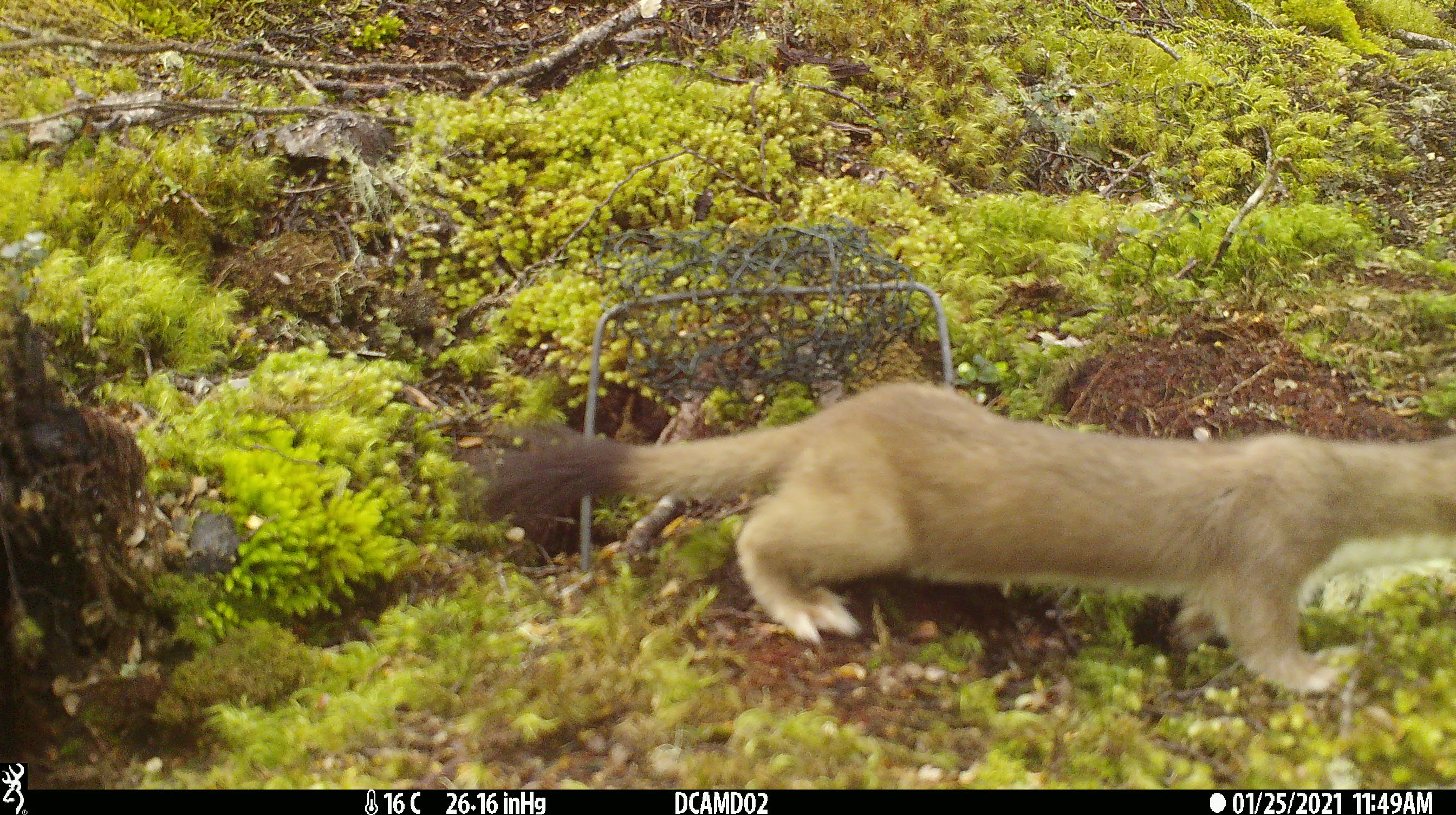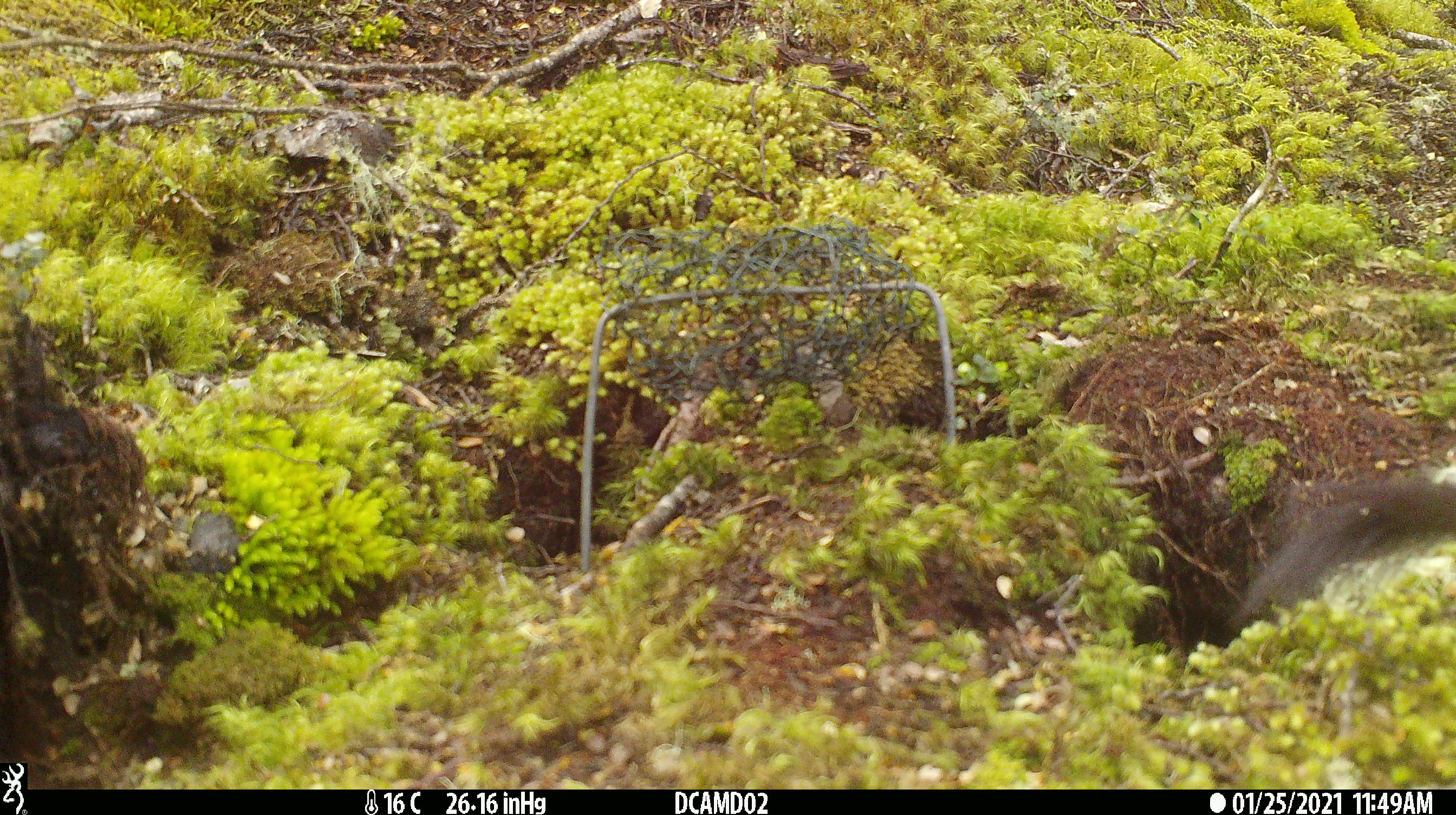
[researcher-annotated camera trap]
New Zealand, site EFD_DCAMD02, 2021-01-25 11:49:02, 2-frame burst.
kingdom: Animalia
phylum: Chordata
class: Mammalia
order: Carnivora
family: Mustelidae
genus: Mustela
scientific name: Mustela erminea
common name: stoat